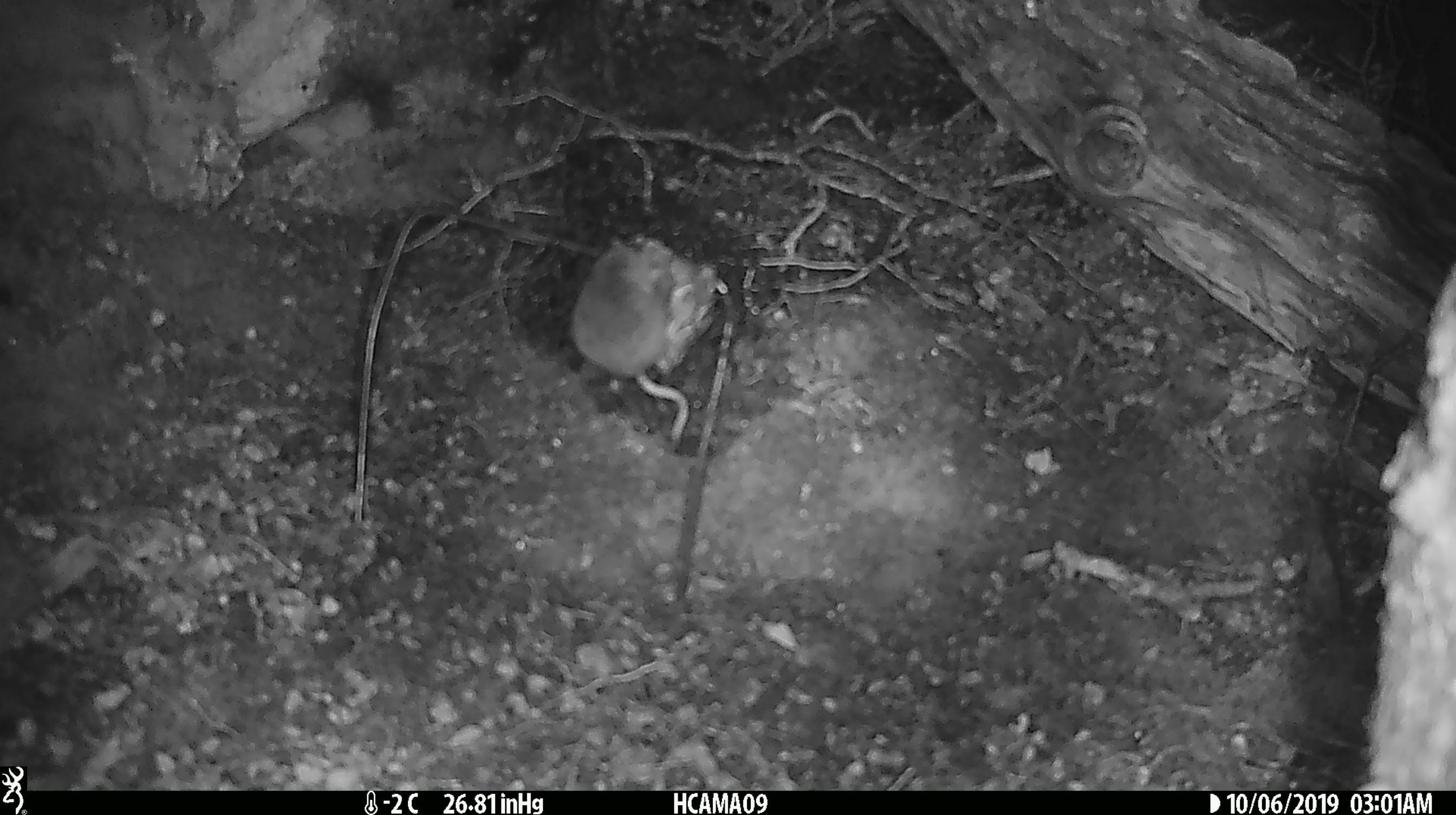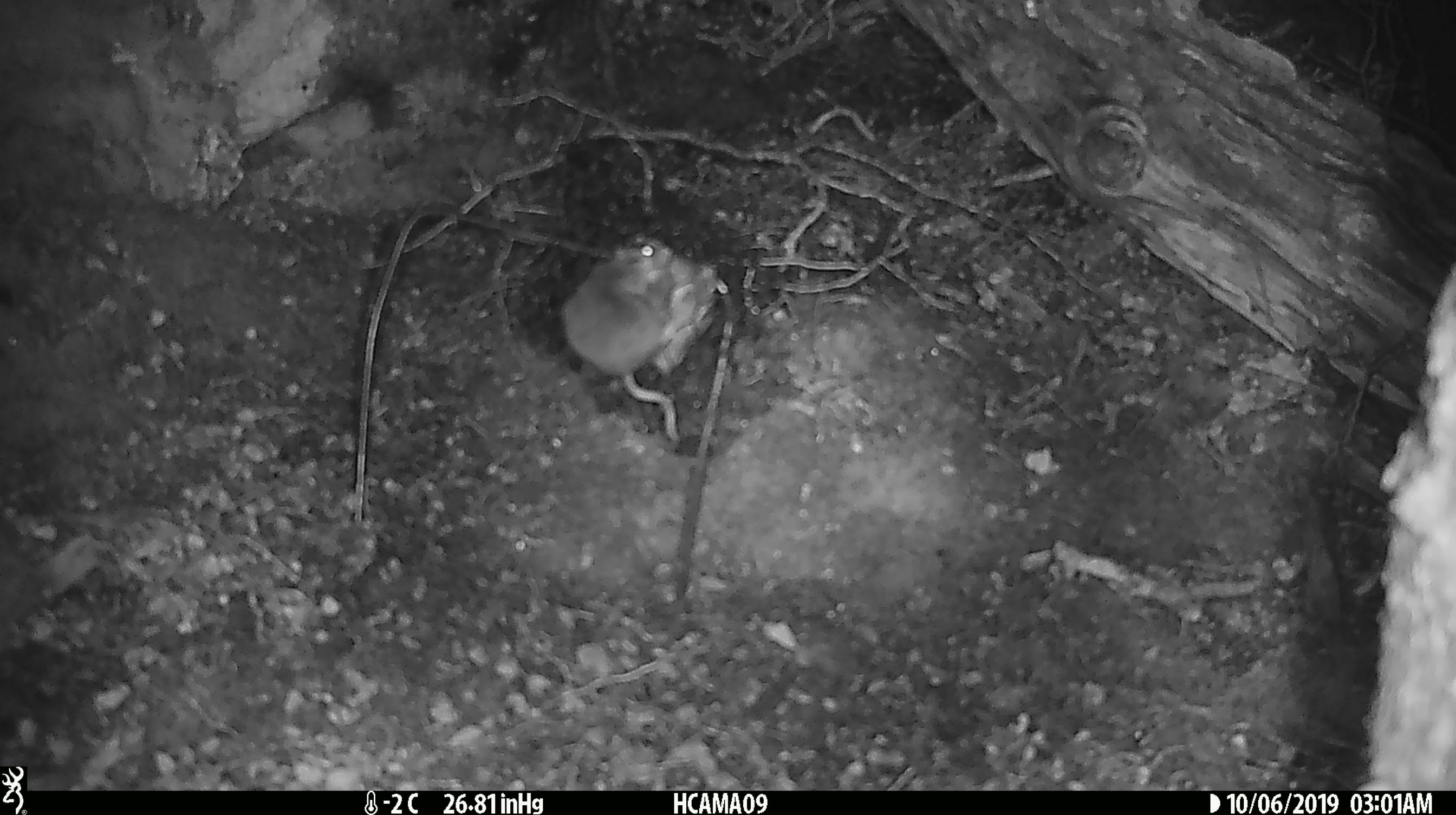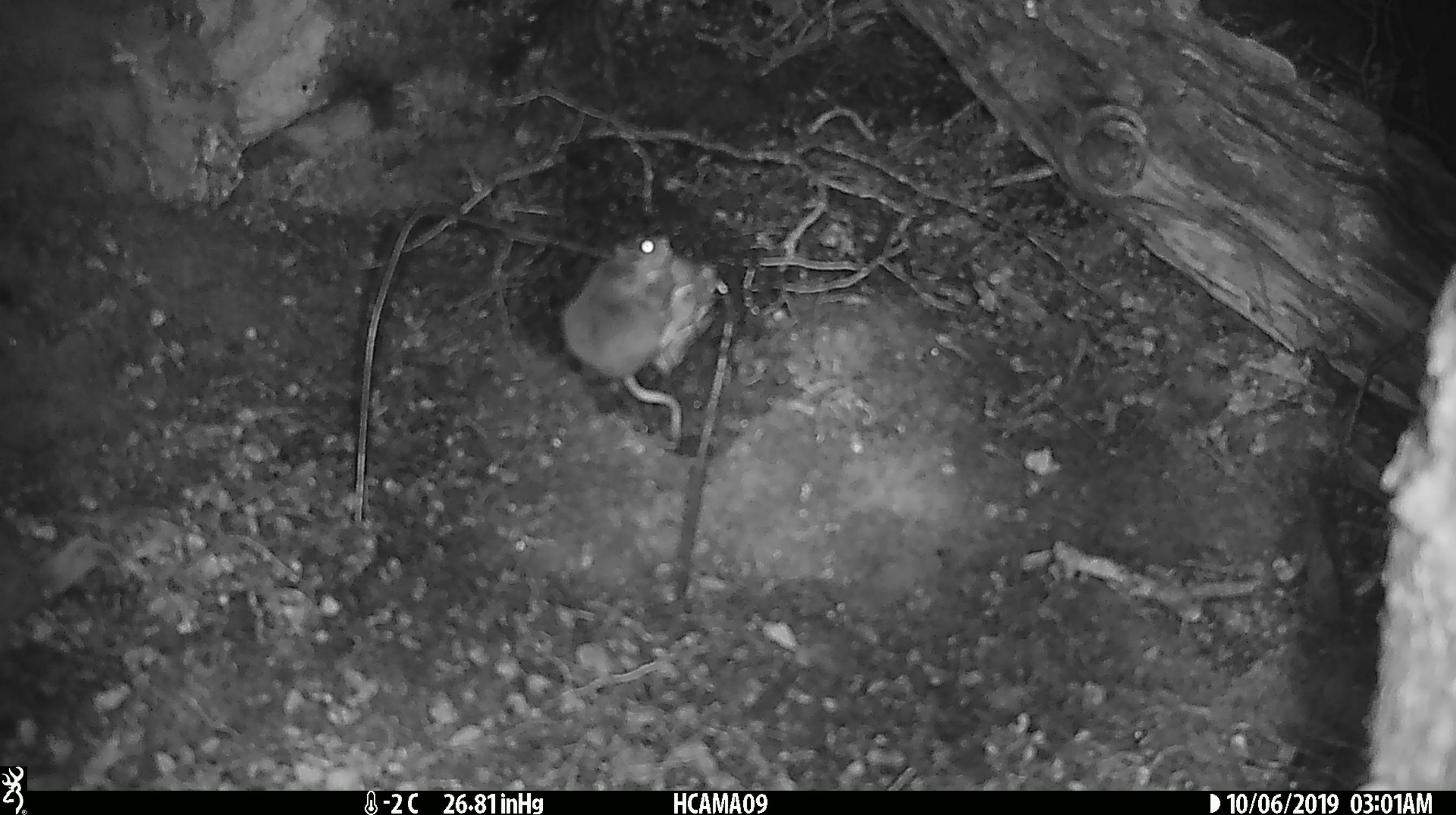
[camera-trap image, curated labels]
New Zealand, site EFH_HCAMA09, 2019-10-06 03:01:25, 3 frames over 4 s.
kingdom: Animalia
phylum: Chordata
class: Mammalia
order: Rodentia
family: Muridae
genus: Mus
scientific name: Mus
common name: mouse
Mouse (Mus).